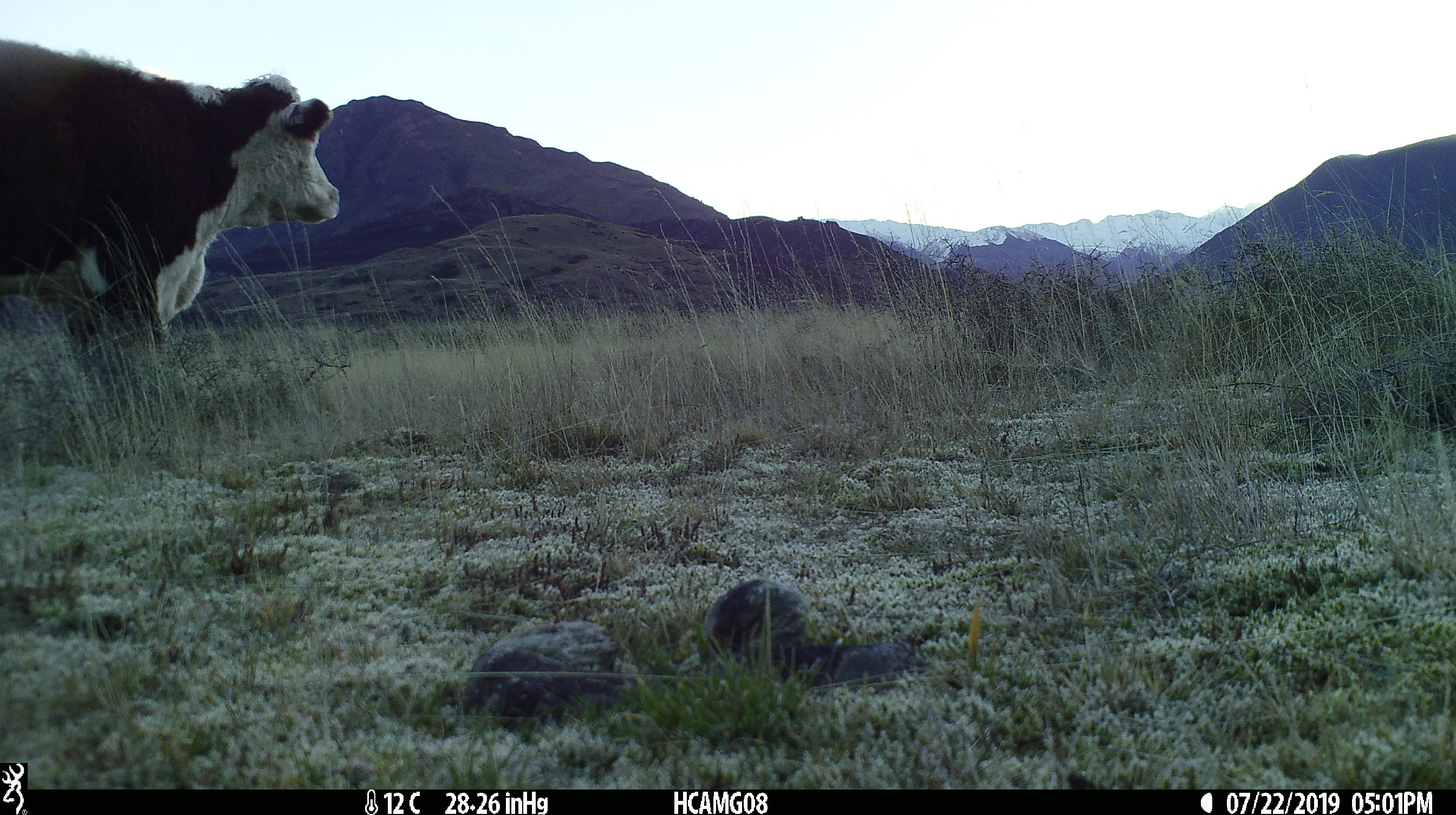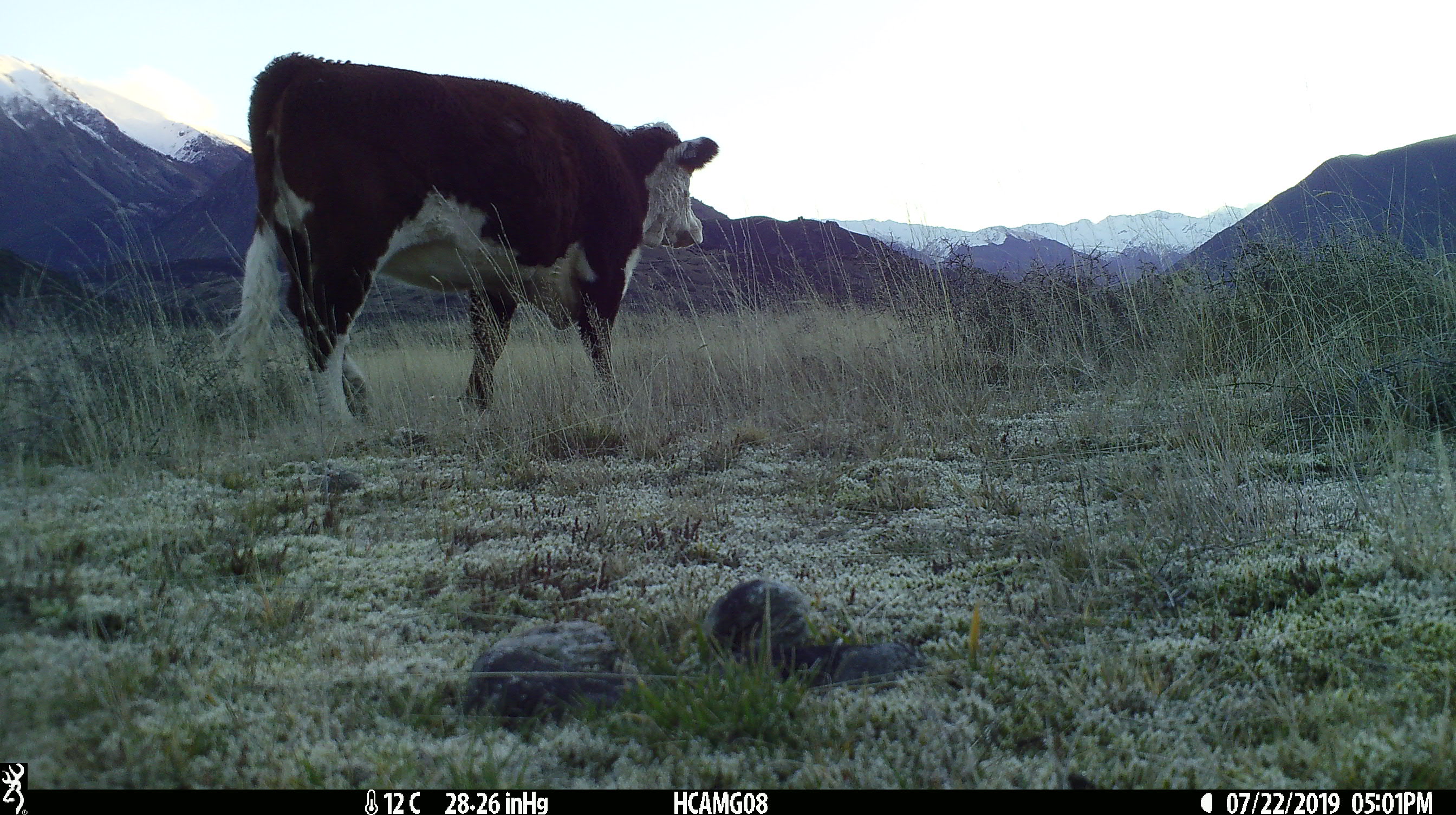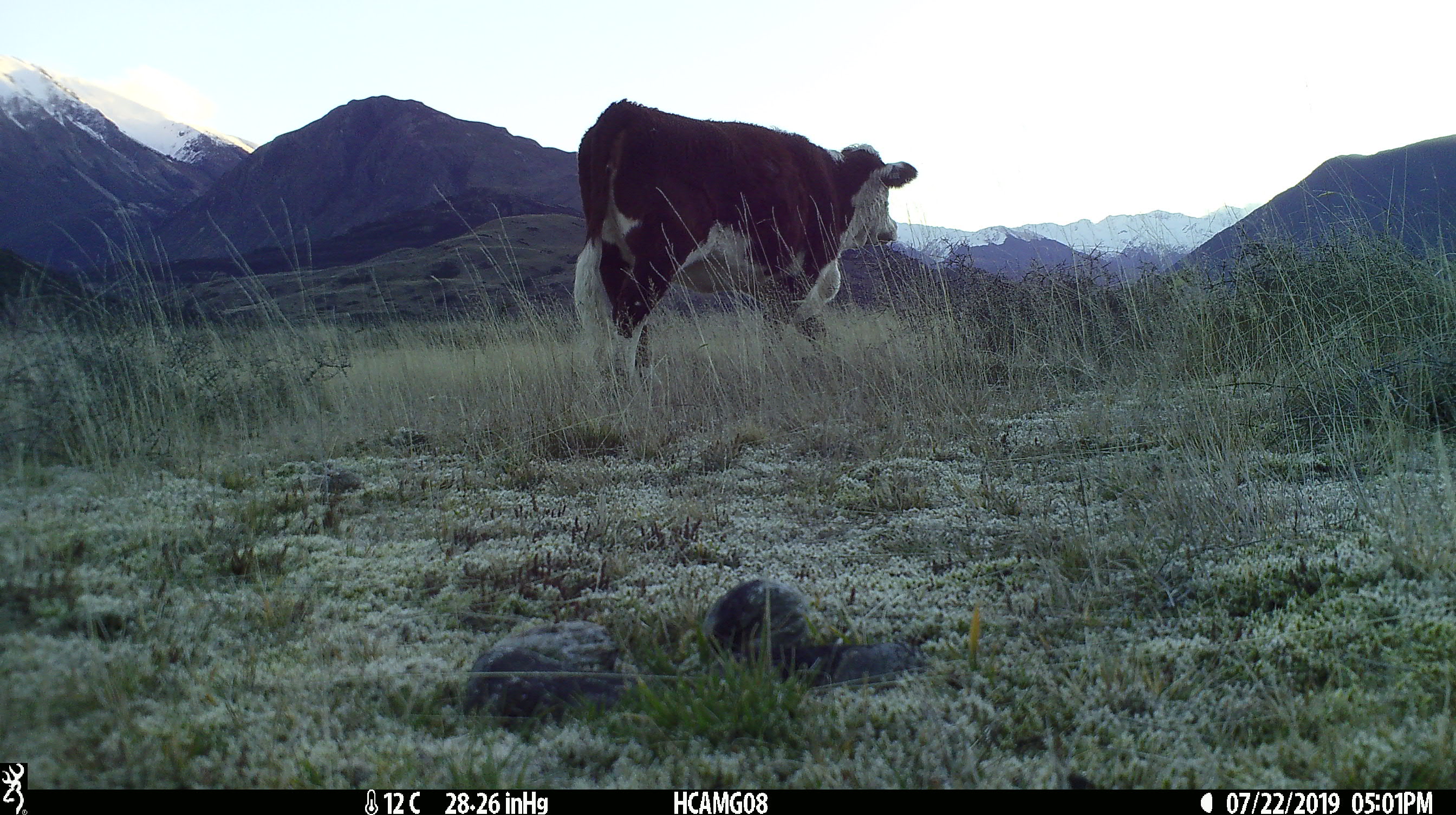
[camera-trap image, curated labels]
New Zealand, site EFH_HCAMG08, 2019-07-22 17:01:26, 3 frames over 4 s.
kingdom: Animalia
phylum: Chordata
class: Mammalia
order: Artiodactyla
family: Bovidae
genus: Bos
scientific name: Bos taurus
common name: domestic cow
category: cow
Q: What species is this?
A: Cow (domestic cow) (Bos taurus).